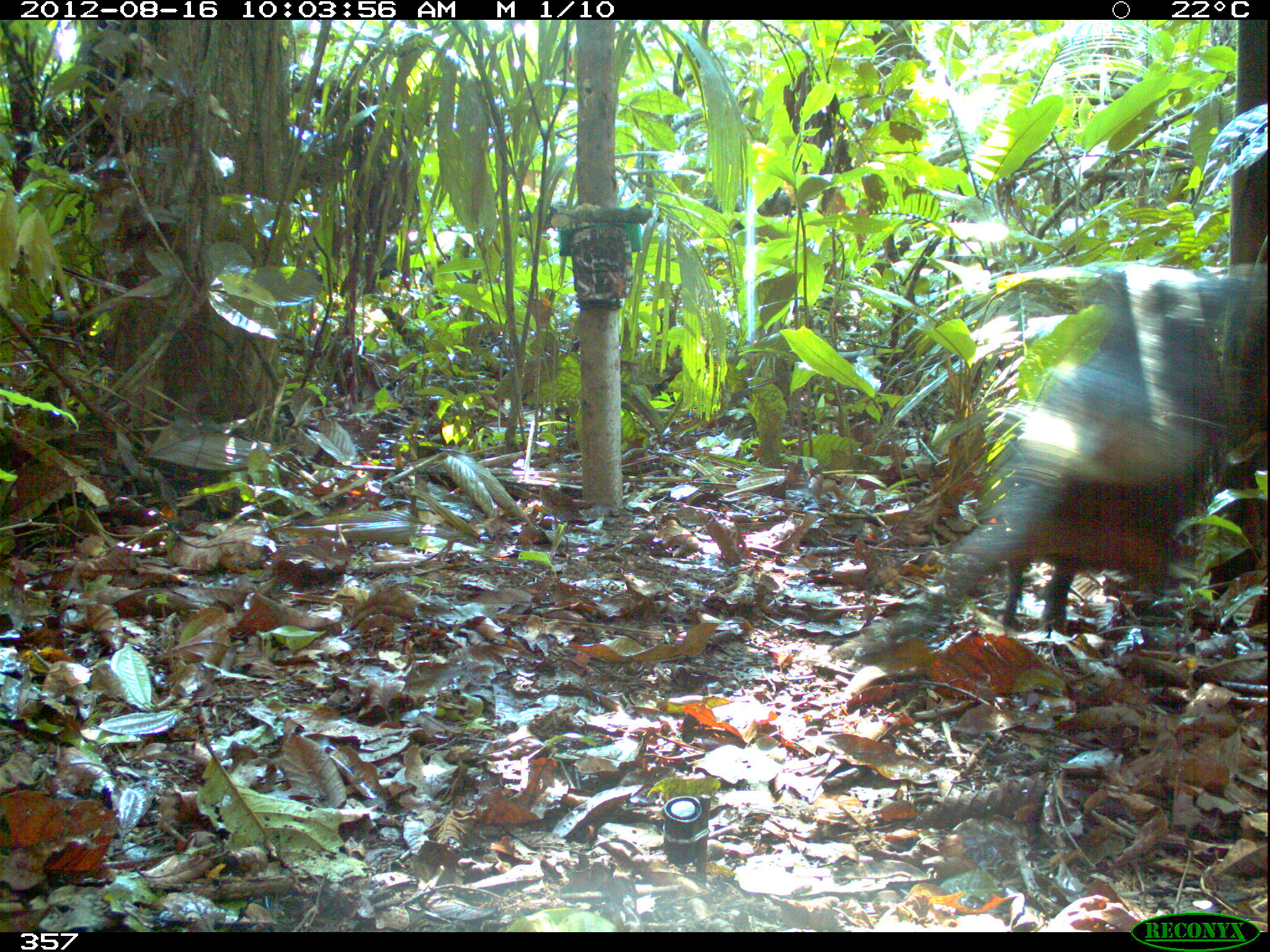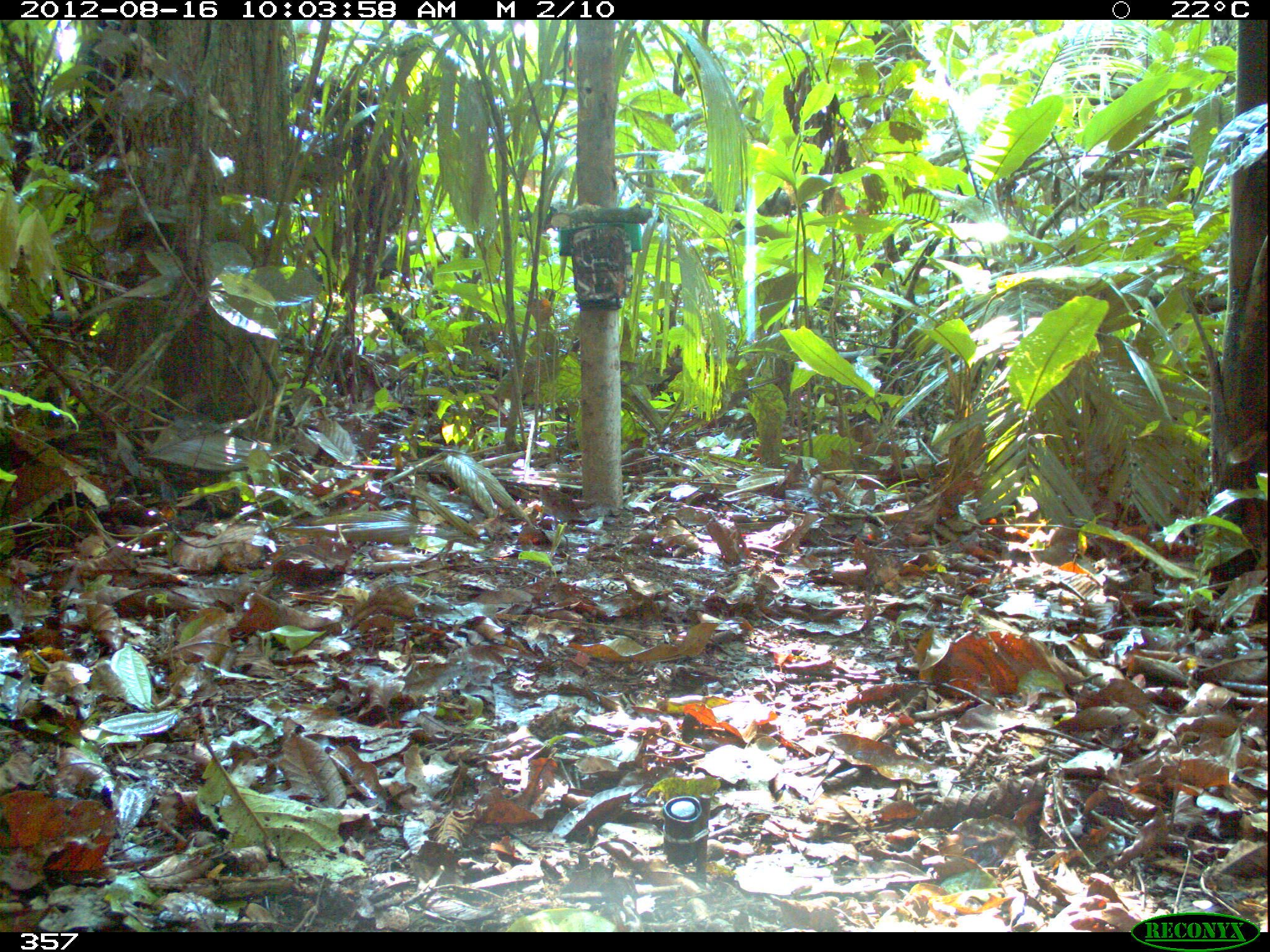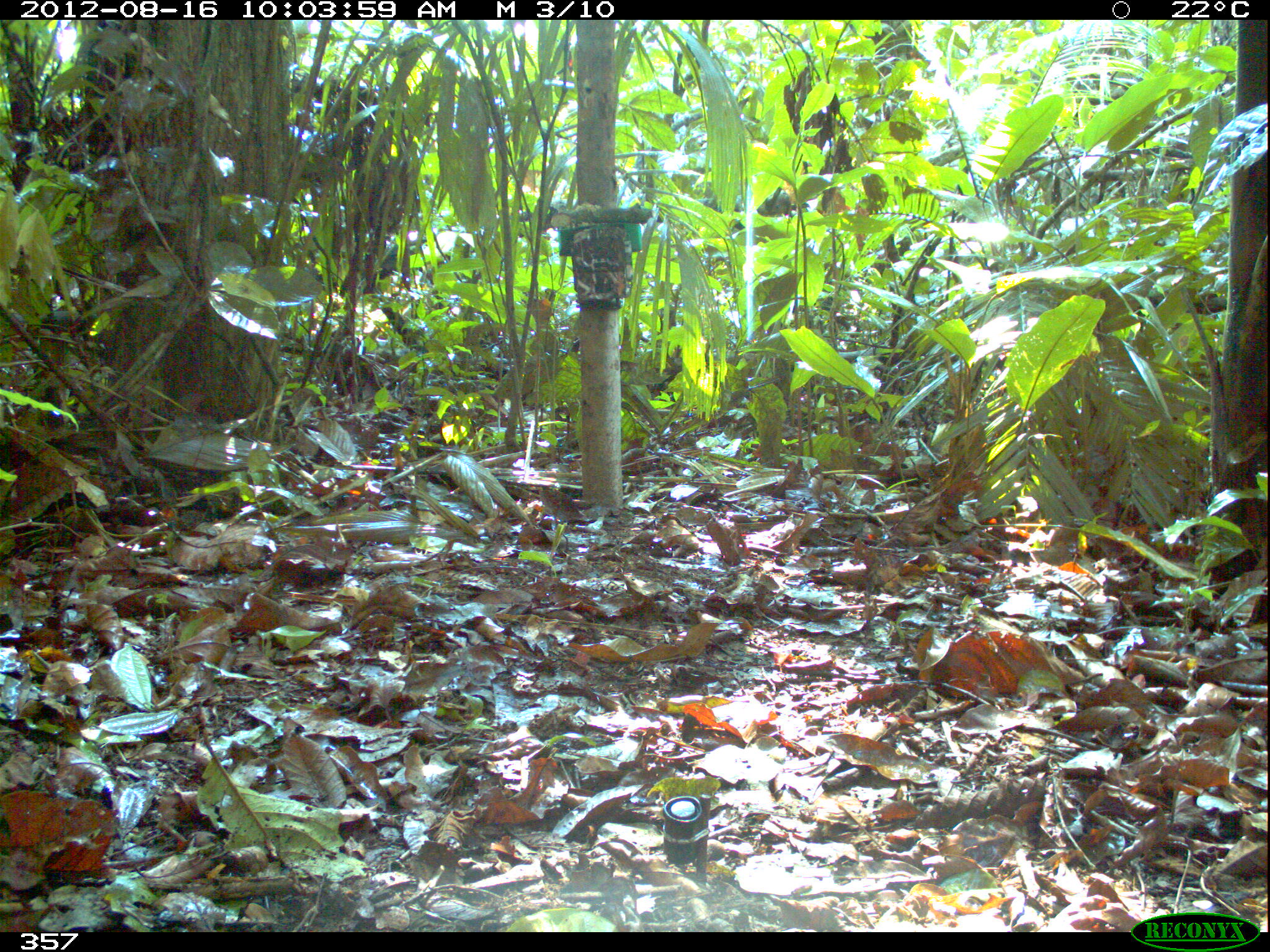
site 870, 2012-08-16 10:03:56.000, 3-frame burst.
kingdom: Animalia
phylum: Chordata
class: Mammalia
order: Artiodactyla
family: Tayassuidae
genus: Tayassu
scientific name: Tayassu pecari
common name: white-lipped peccary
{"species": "Tayassu pecari (white-lipped peccary)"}